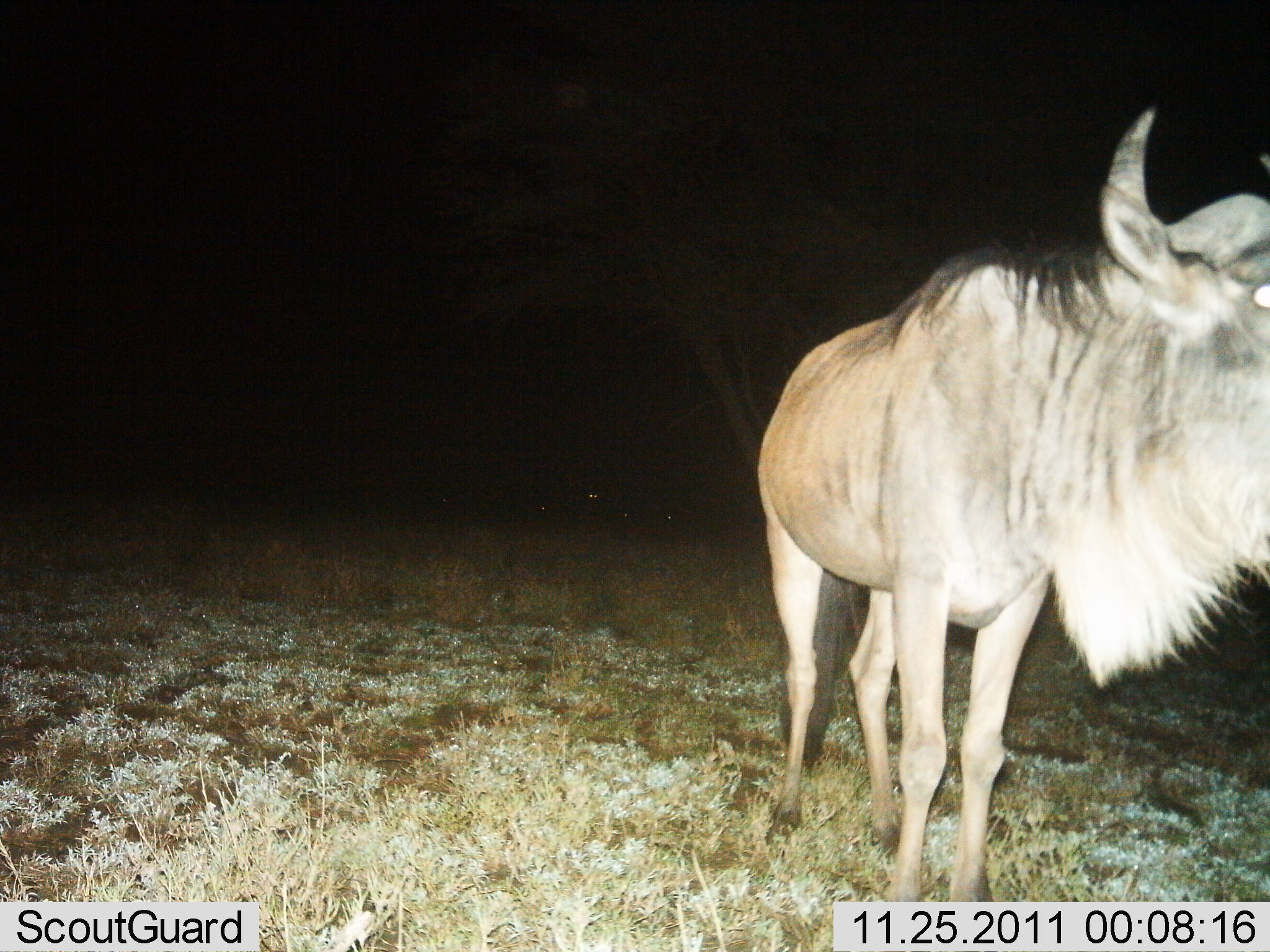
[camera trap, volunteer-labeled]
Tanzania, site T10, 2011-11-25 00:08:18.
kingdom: Animalia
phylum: Chordata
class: Mammalia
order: Artiodactyla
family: Bovidae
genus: Connochaetes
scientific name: Connochaetes taurinus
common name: blue wildebeest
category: wildebeest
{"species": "wildebeest (blue wildebeest) (Connochaetes taurinus)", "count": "1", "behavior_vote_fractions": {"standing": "100%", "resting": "0%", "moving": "0%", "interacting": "0%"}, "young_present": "0%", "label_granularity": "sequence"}